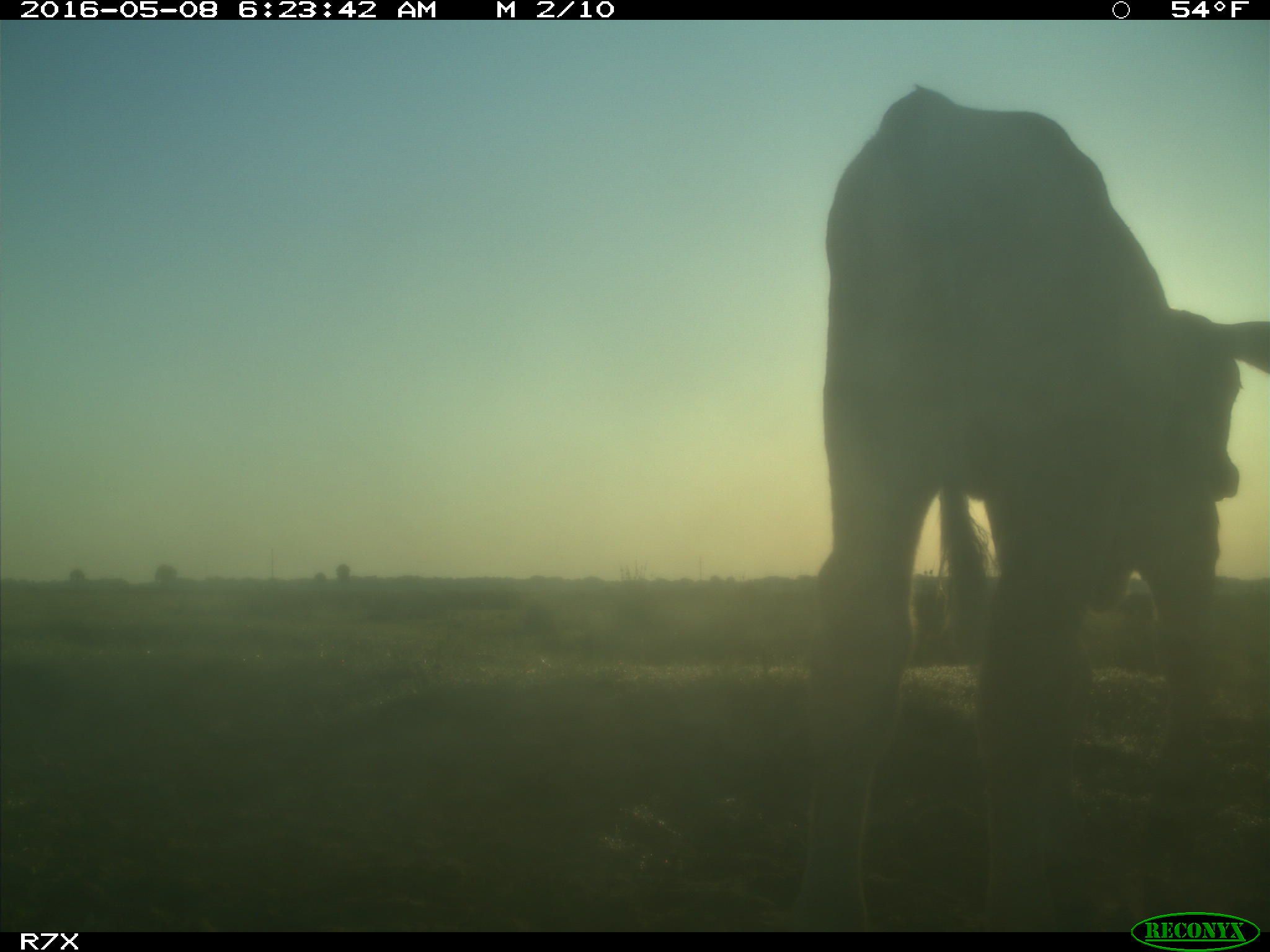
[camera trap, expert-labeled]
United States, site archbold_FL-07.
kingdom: Animalia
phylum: Chordata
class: Mammalia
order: Artiodactyla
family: Bovidae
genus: Bos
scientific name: Bos taurus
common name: domestic cow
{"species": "Bos taurus (domestic cow)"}